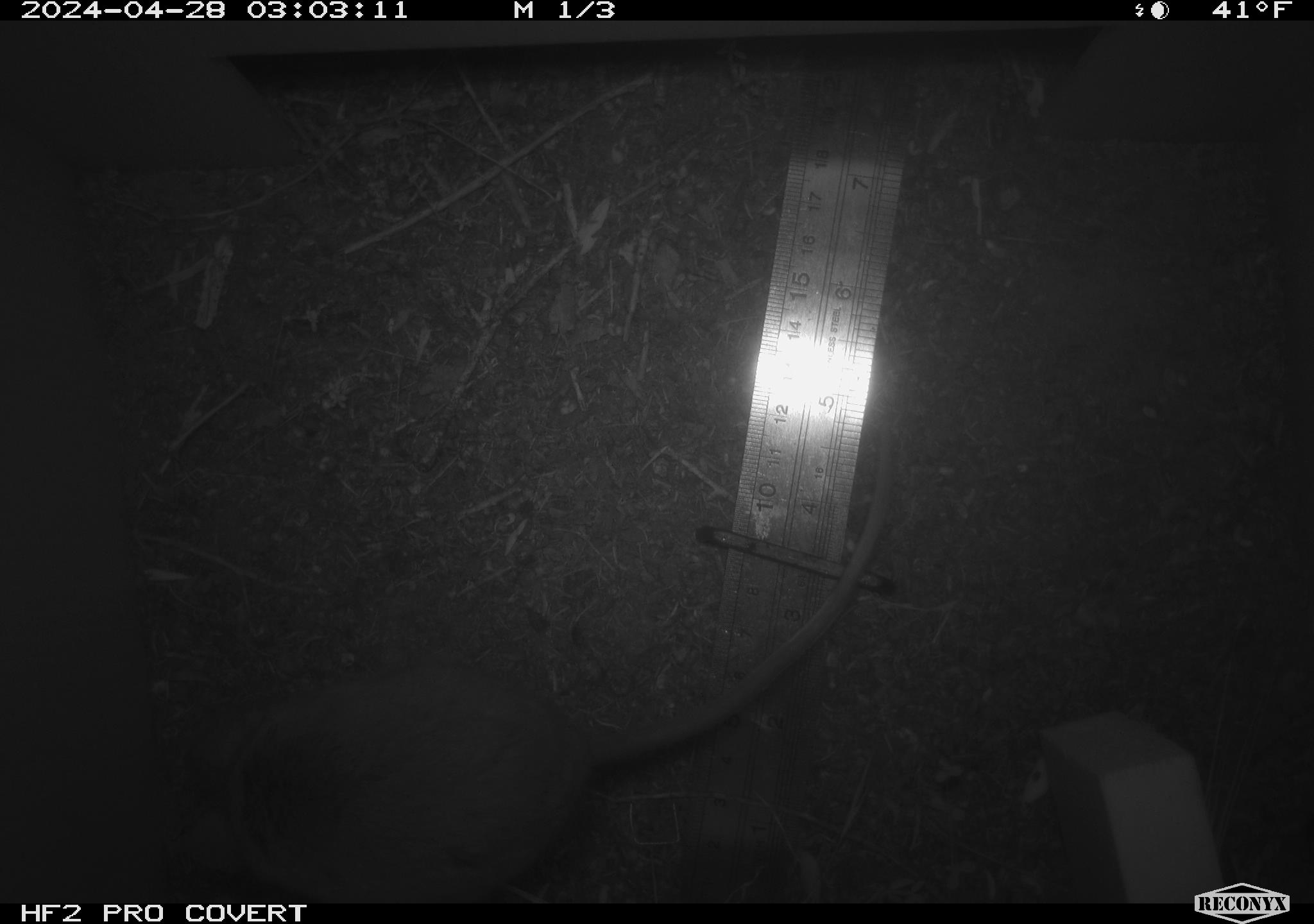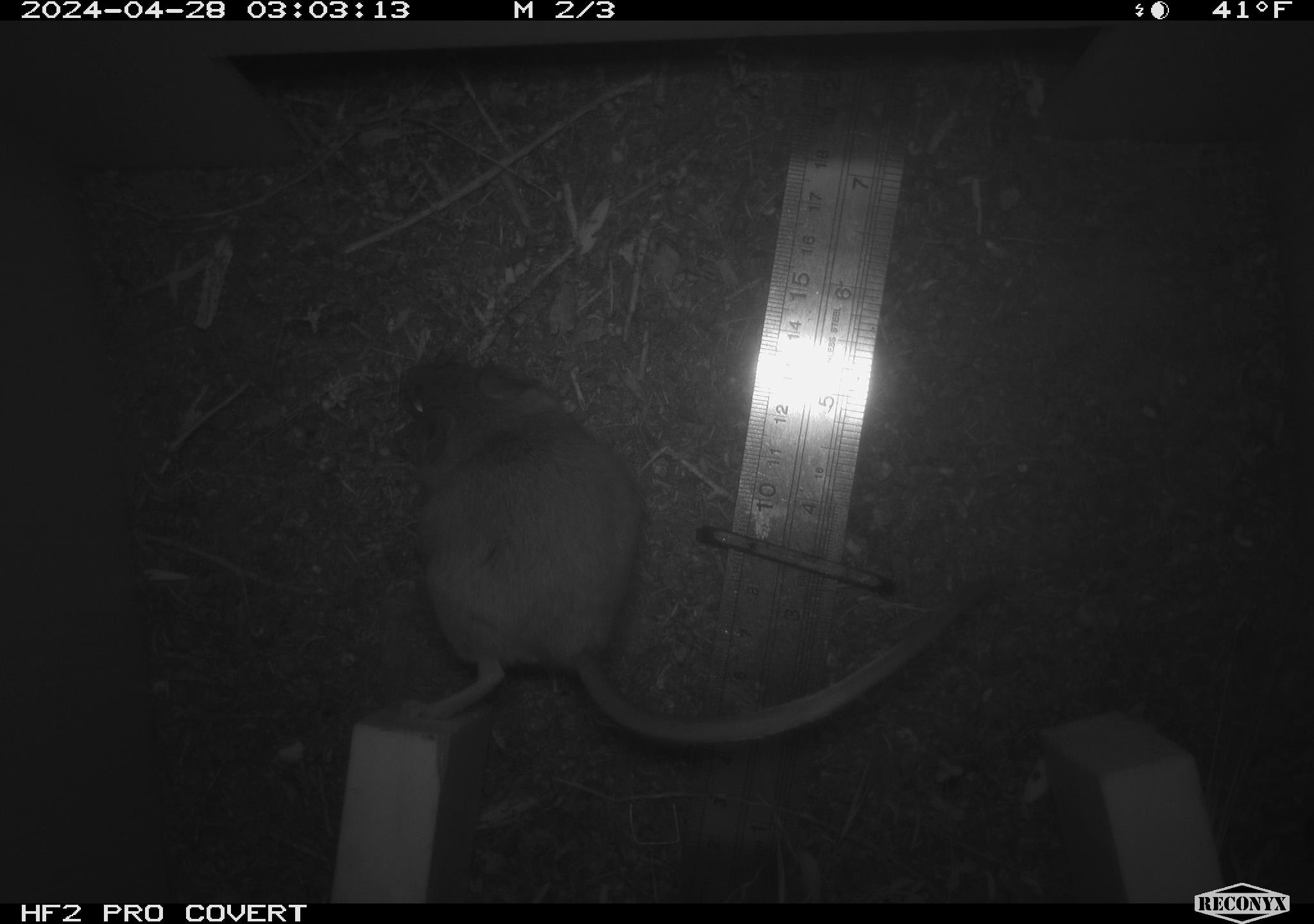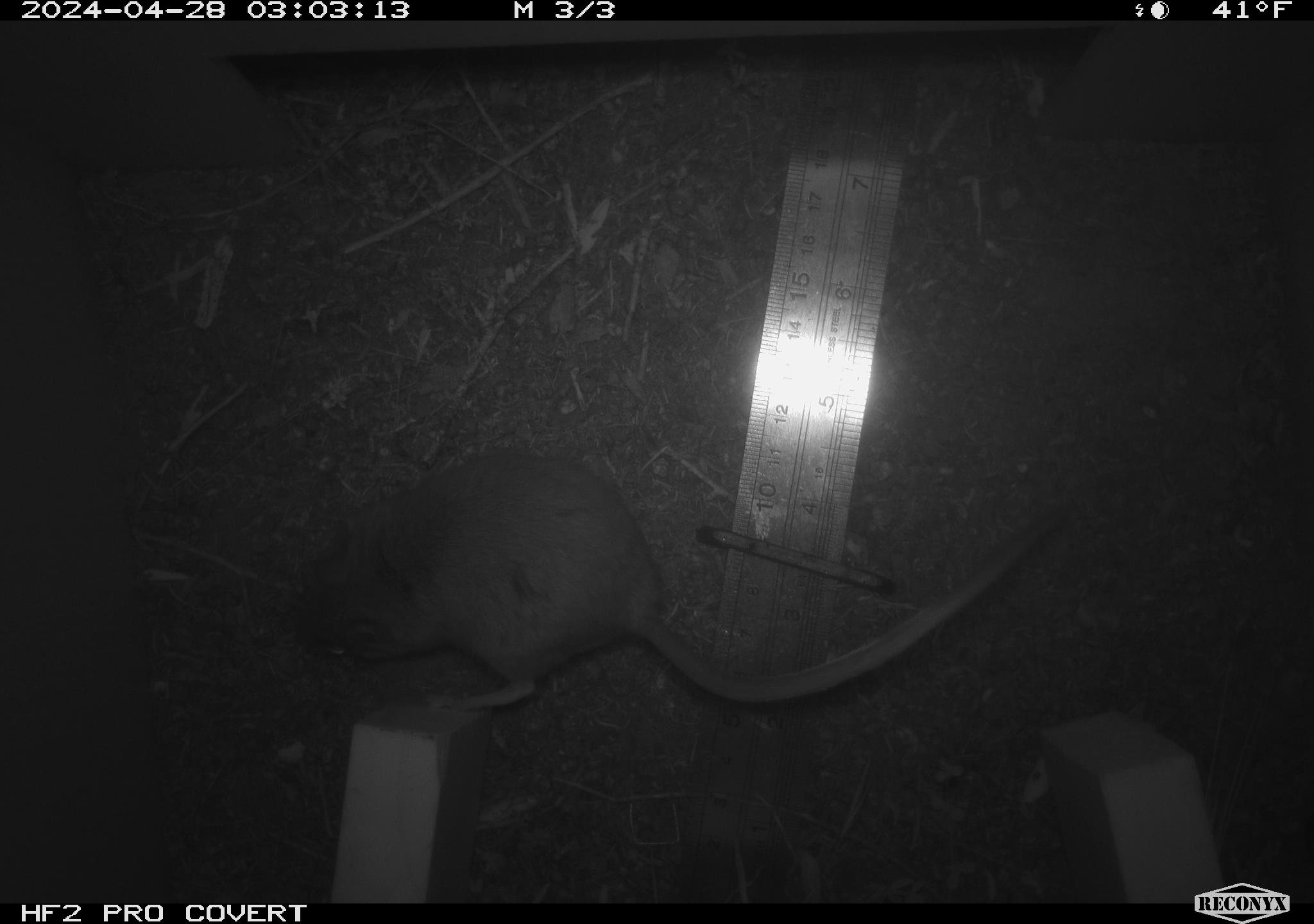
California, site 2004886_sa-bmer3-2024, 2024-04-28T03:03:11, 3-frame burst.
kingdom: Animalia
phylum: Chordata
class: Mammalia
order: Rodentia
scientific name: Rodentia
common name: mouse species